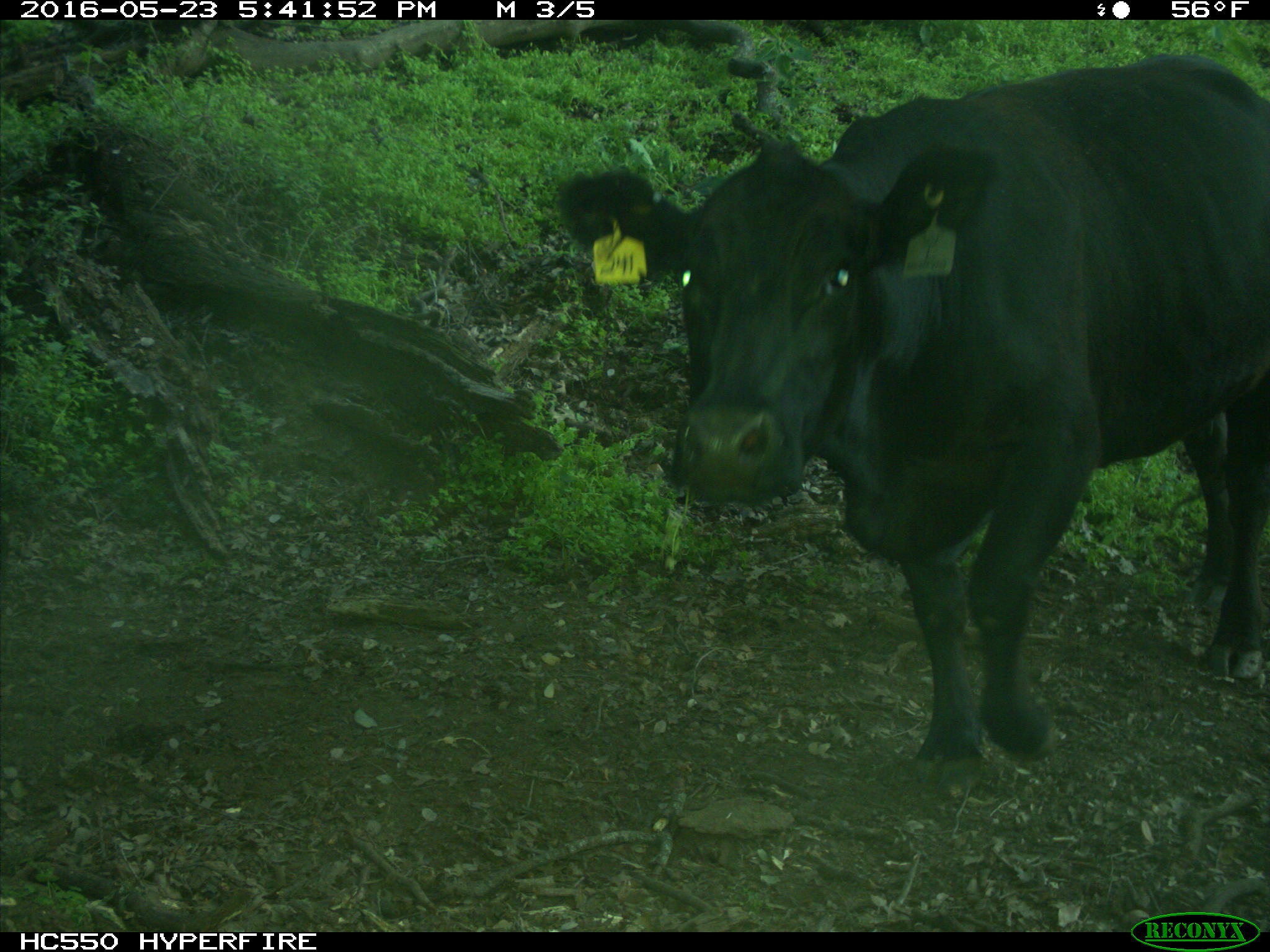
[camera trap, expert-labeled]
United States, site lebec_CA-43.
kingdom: Animalia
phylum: Chordata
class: Mammalia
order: Artiodactyla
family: Bovidae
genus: Bos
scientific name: Bos taurus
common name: domestic cow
Bos taurus (domestic cow).